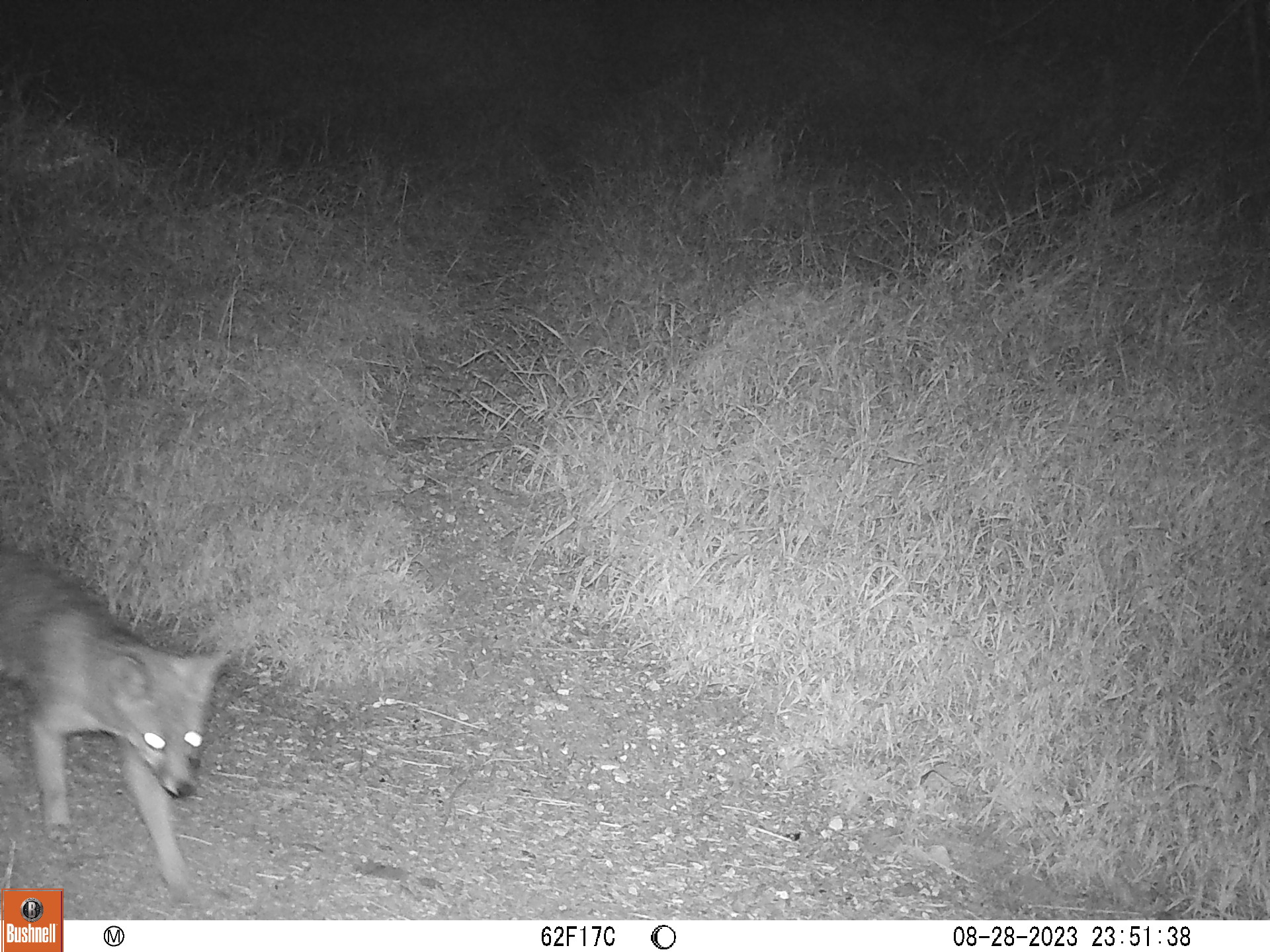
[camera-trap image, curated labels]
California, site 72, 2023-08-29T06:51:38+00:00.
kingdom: Animalia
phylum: Chordata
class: Mammalia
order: Carnivora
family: Canidae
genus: Urocyon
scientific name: Urocyon cinereoargenteus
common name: gray fox